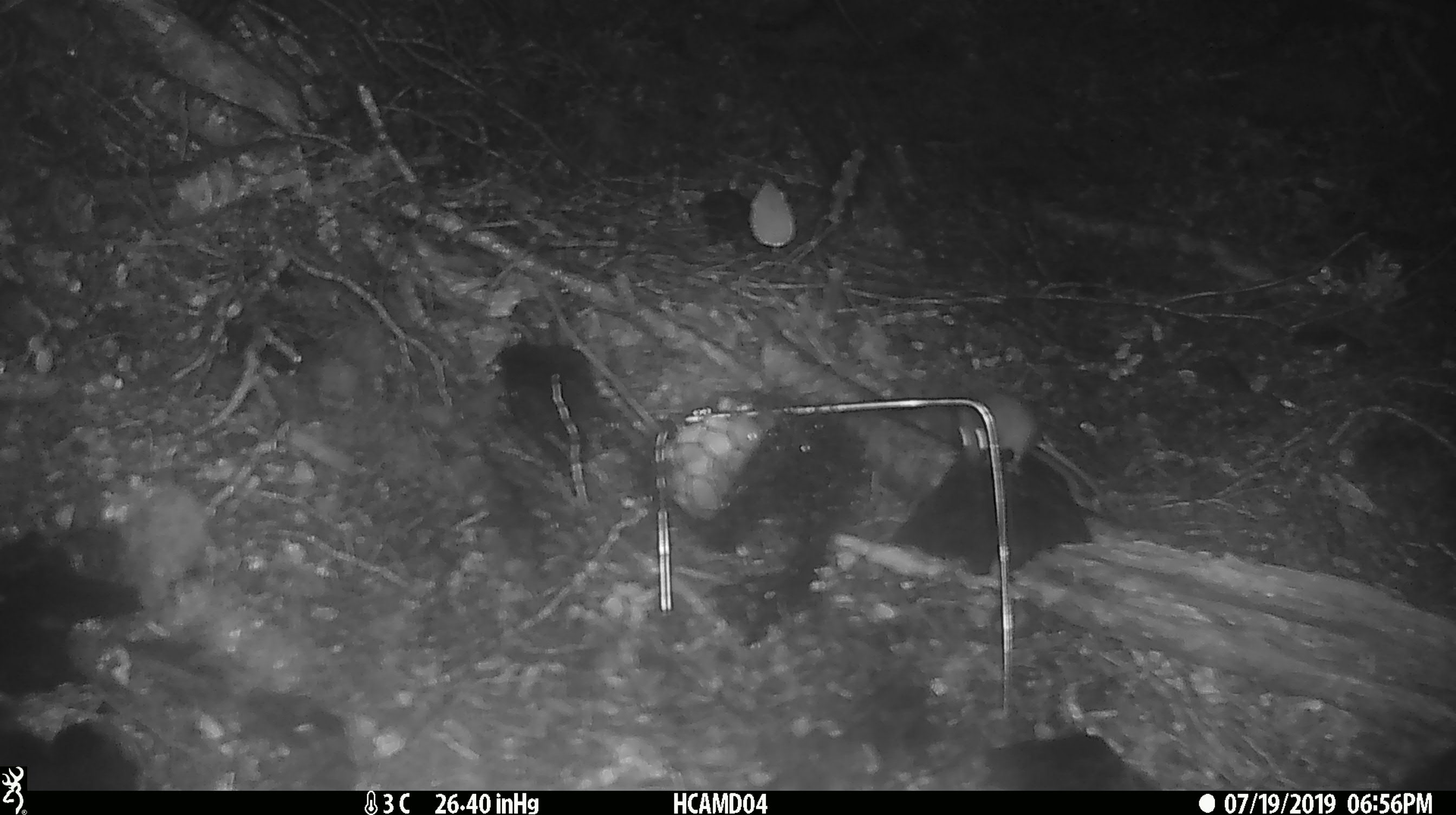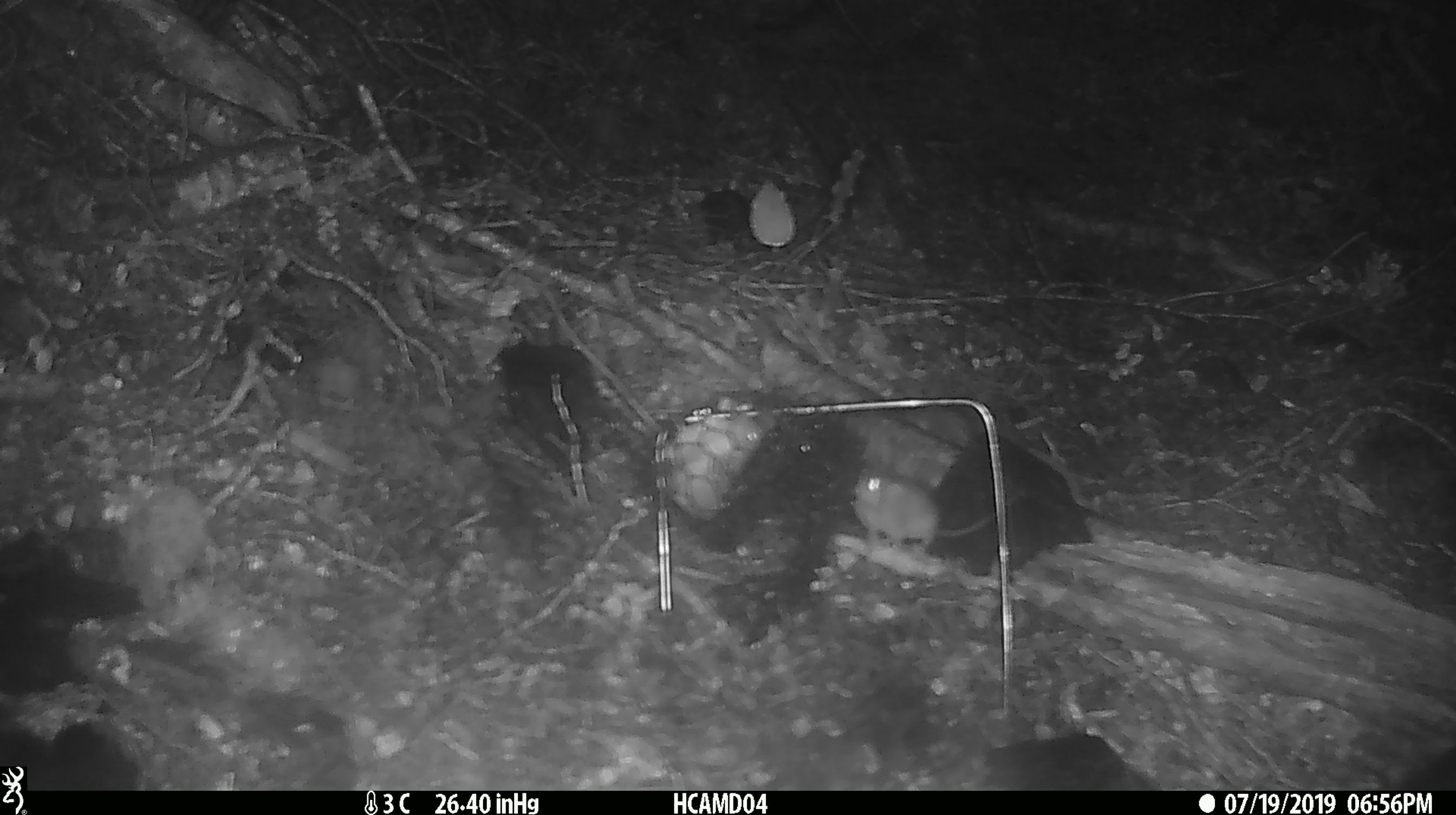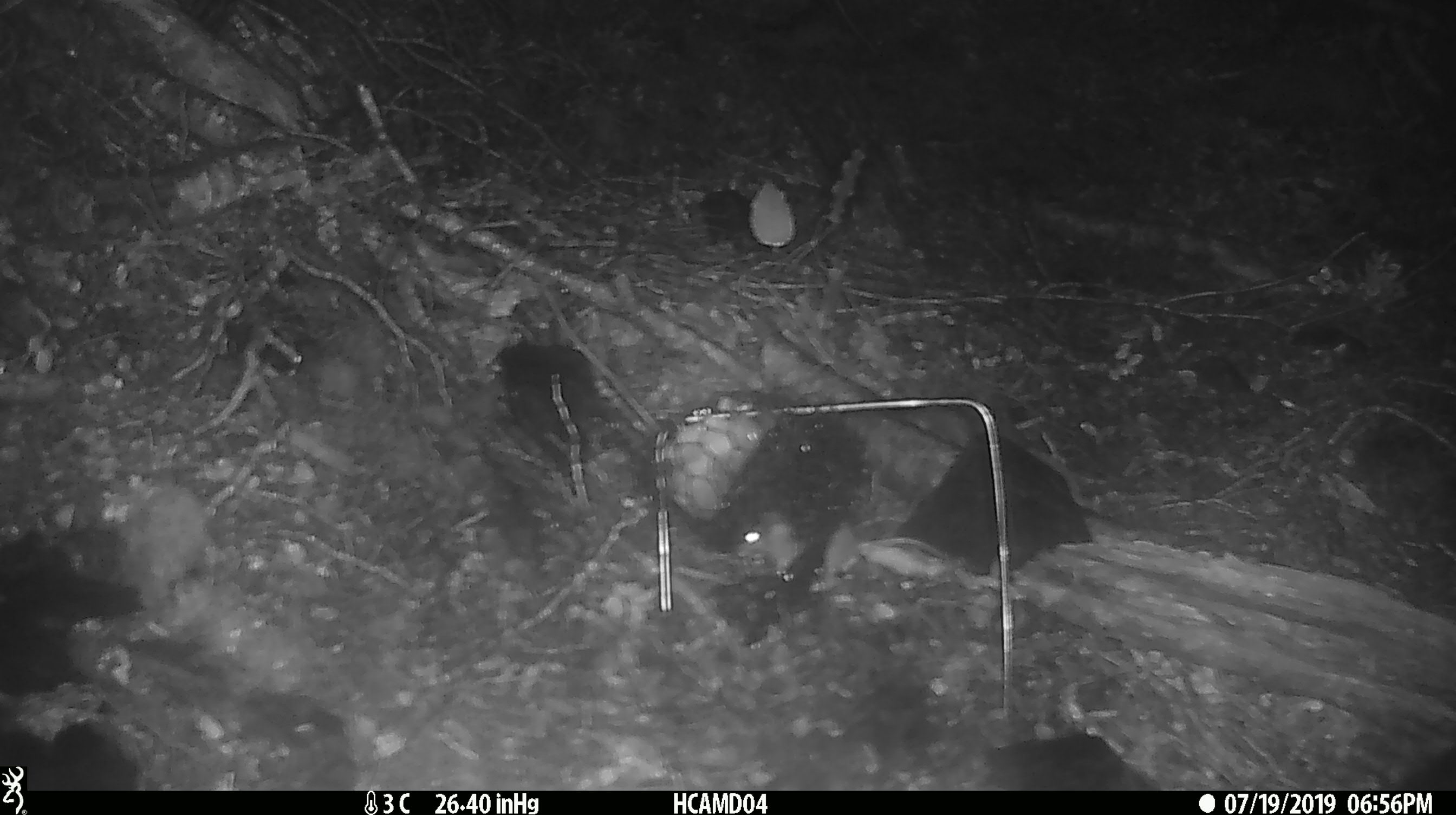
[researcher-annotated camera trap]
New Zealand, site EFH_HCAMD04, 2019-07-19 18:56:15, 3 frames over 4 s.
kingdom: Animalia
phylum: Chordata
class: Mammalia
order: Rodentia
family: Muridae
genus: Mus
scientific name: Mus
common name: mouse